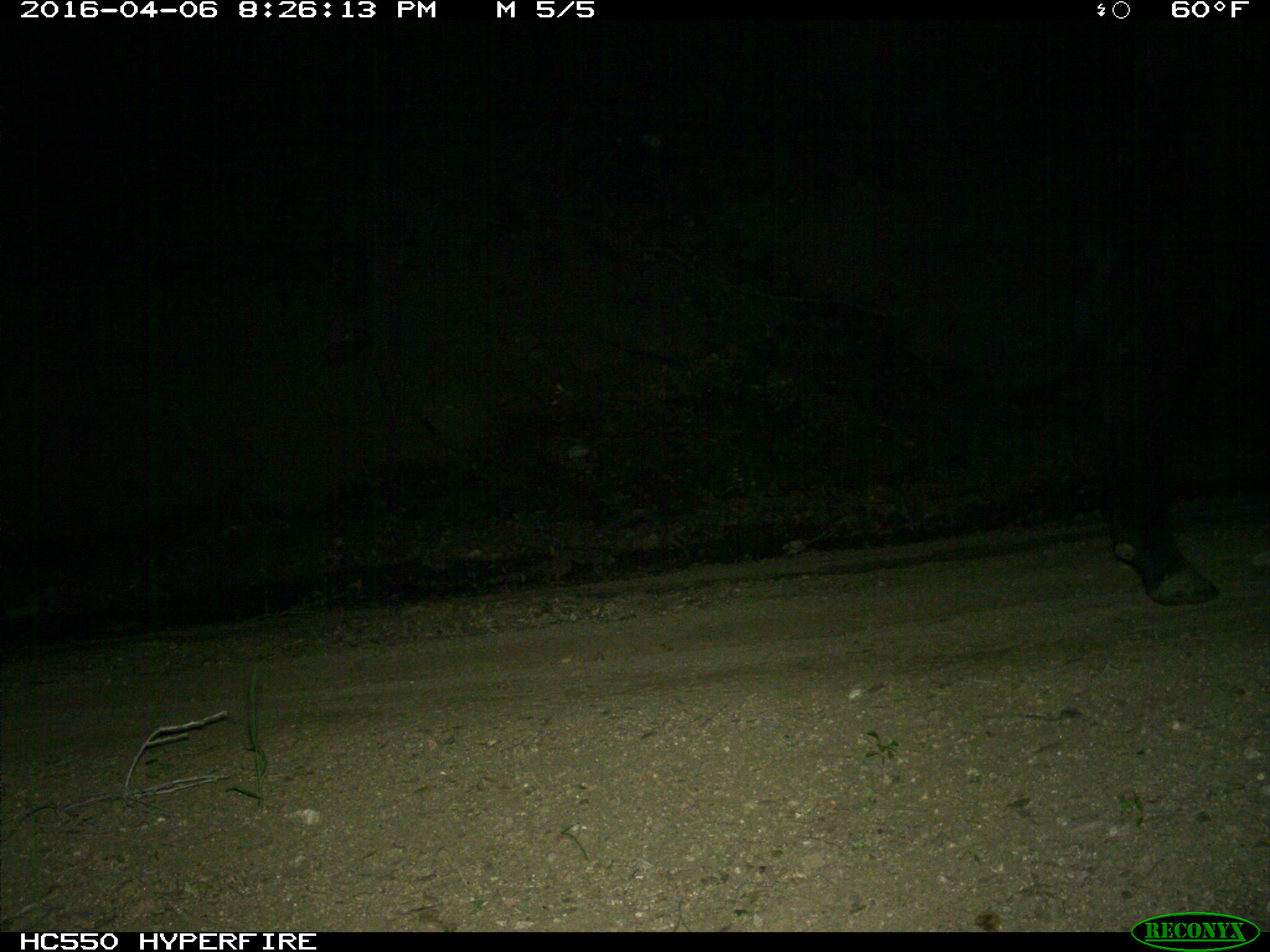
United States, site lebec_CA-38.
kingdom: Animalia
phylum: Chordata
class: Mammalia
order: Artiodactyla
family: Bovidae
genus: Bos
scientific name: Bos taurus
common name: domestic cow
Bos taurus (domestic cow).